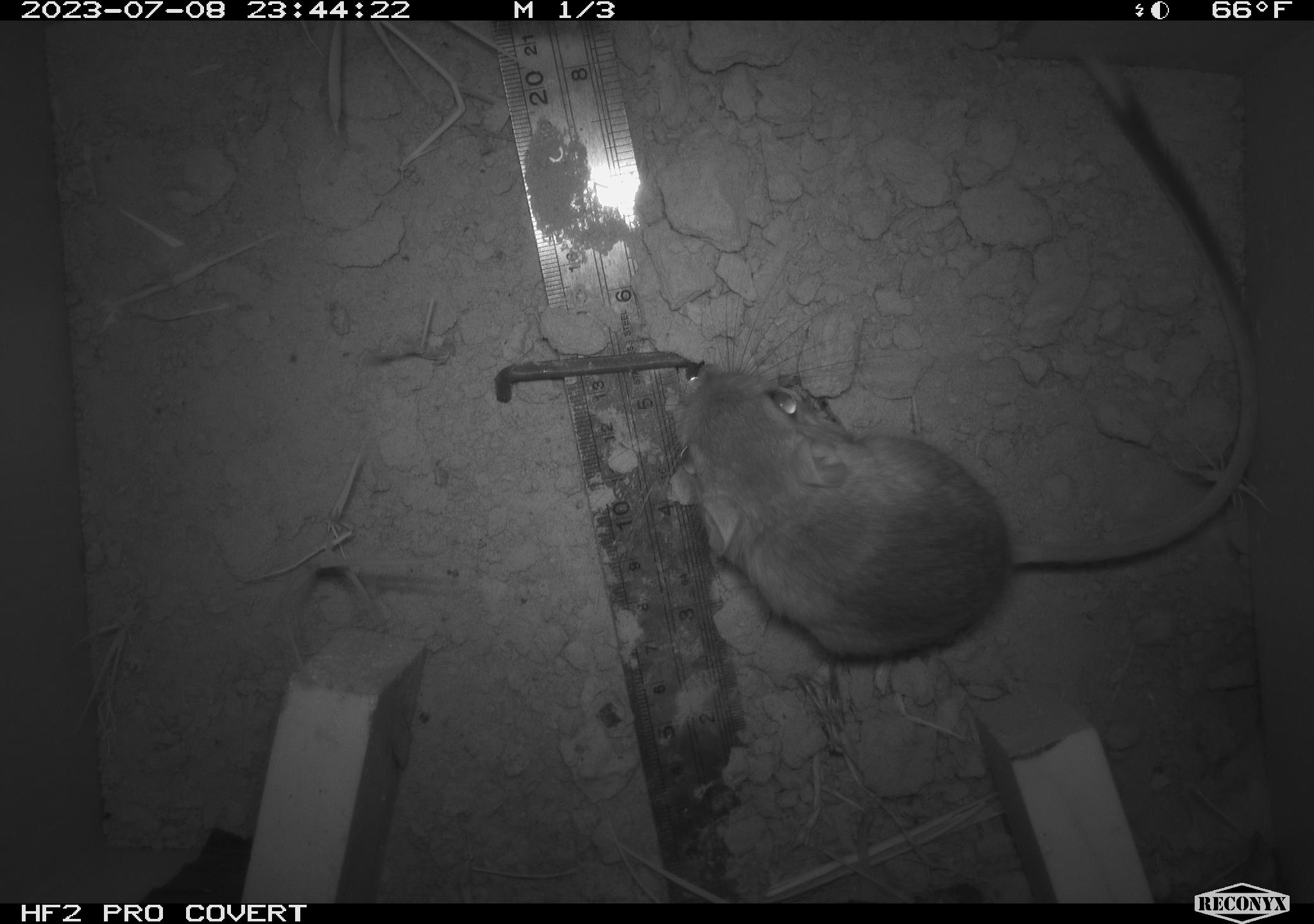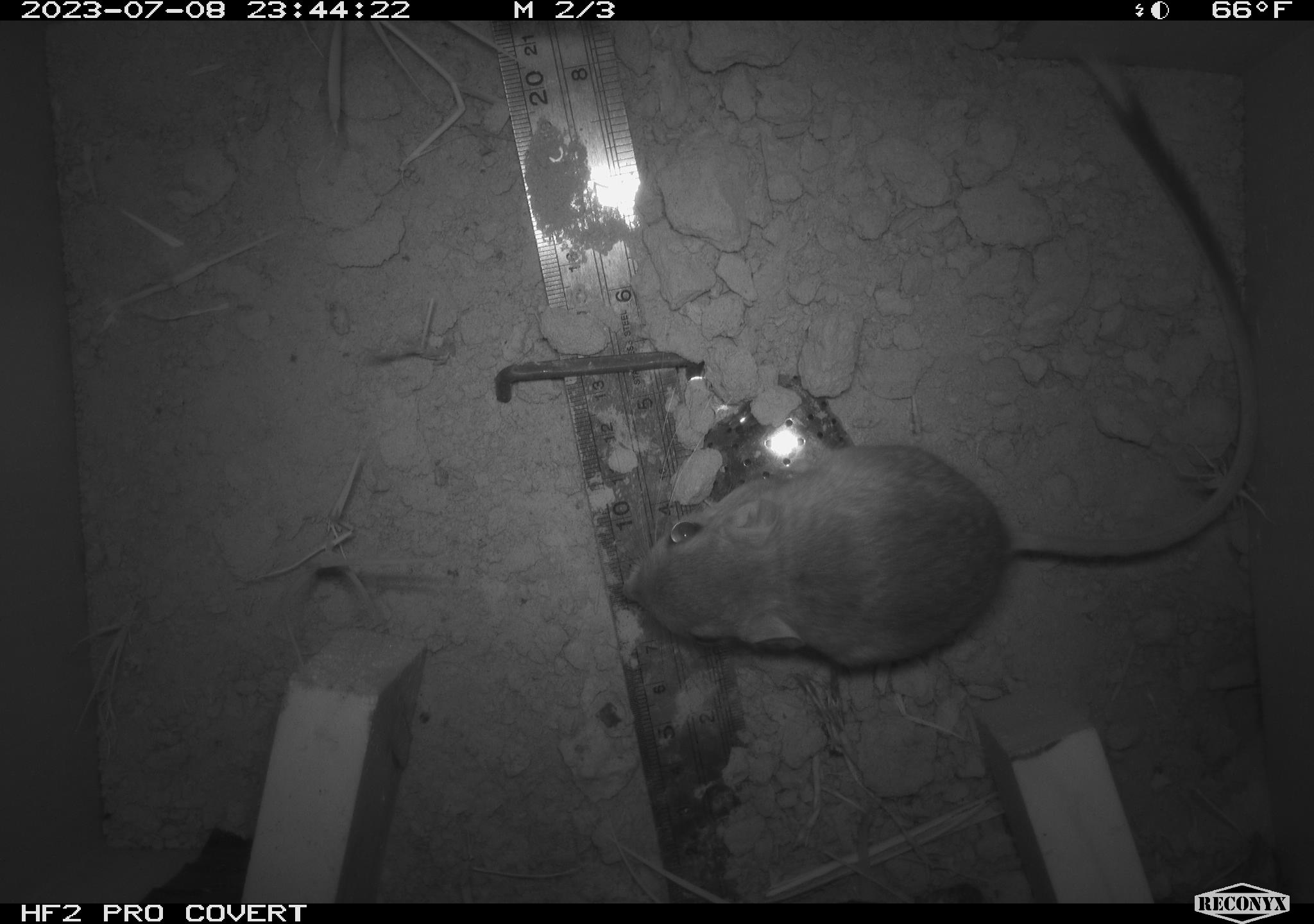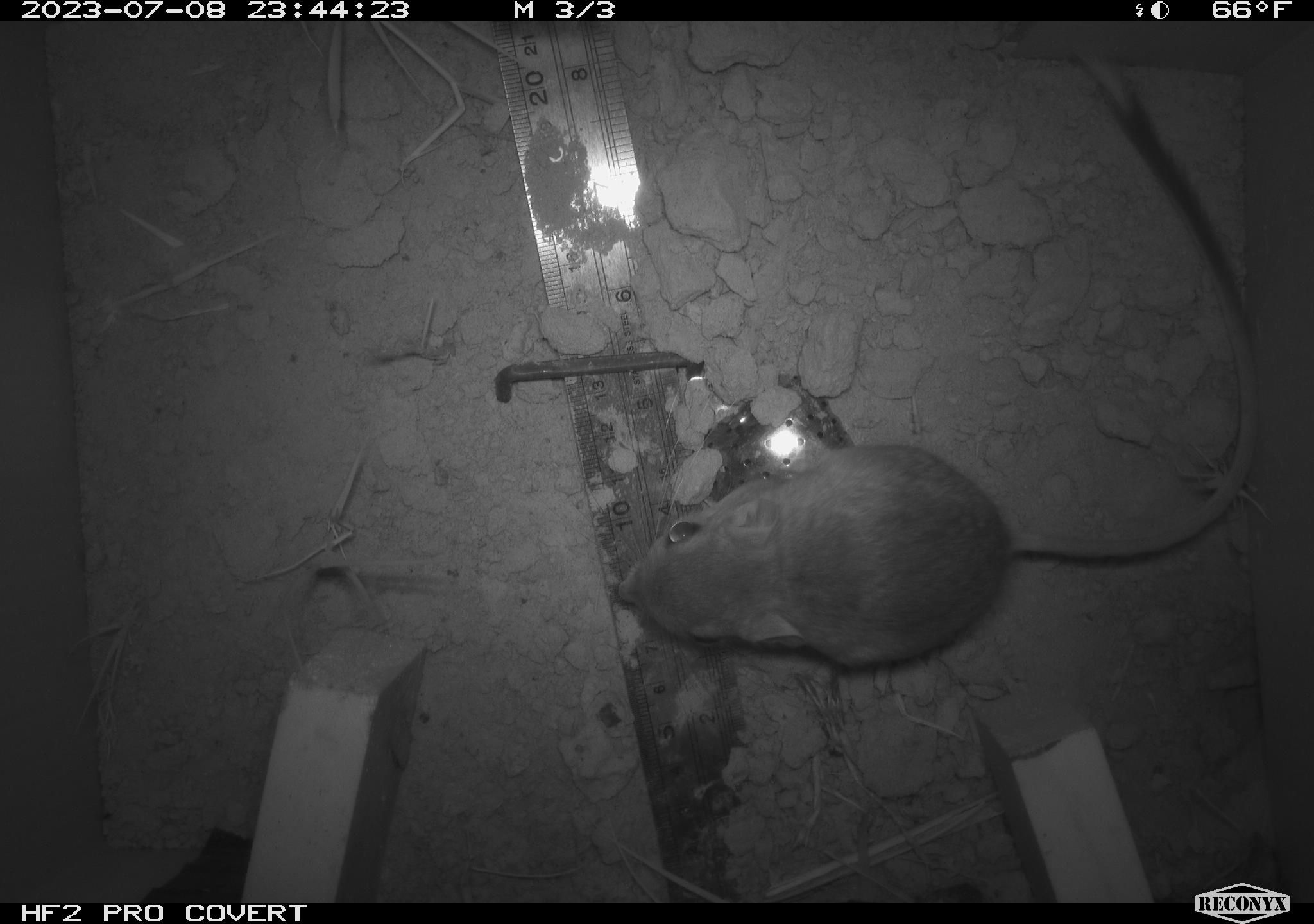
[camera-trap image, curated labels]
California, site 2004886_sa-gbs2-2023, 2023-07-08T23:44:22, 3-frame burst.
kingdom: Animalia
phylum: Chordata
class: Mammalia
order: Rodentia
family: Heteromyidae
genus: Dipodomys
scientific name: Dipodomys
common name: kangaroo rats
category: dipodomys species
Dipodomys species (kangaroo rats) (Dipodomys).